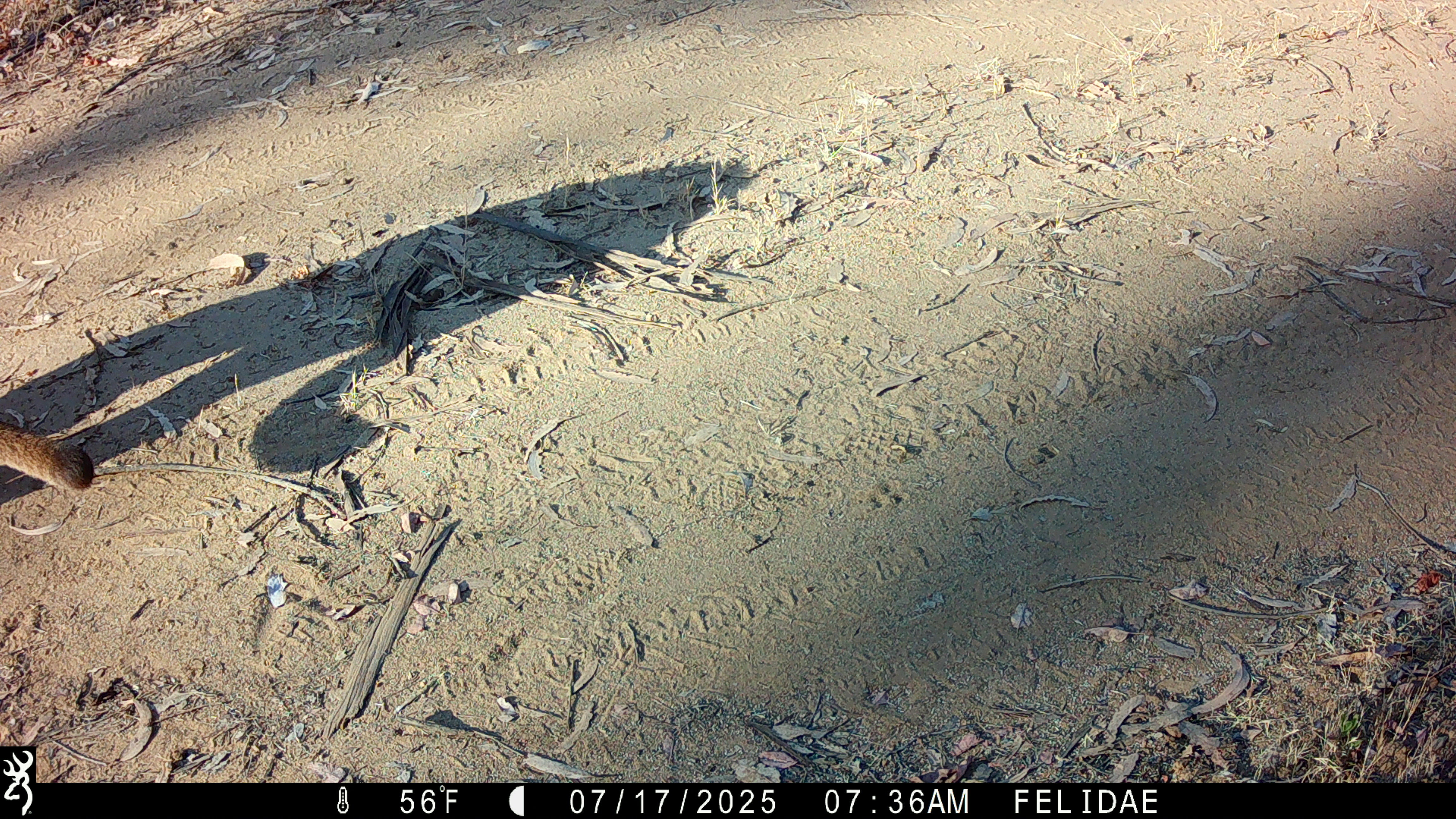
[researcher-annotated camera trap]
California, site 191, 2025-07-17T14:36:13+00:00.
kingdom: Animalia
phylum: Chordata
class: Mammalia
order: Carnivora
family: Felidae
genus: Puma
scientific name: Puma concolor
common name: puma